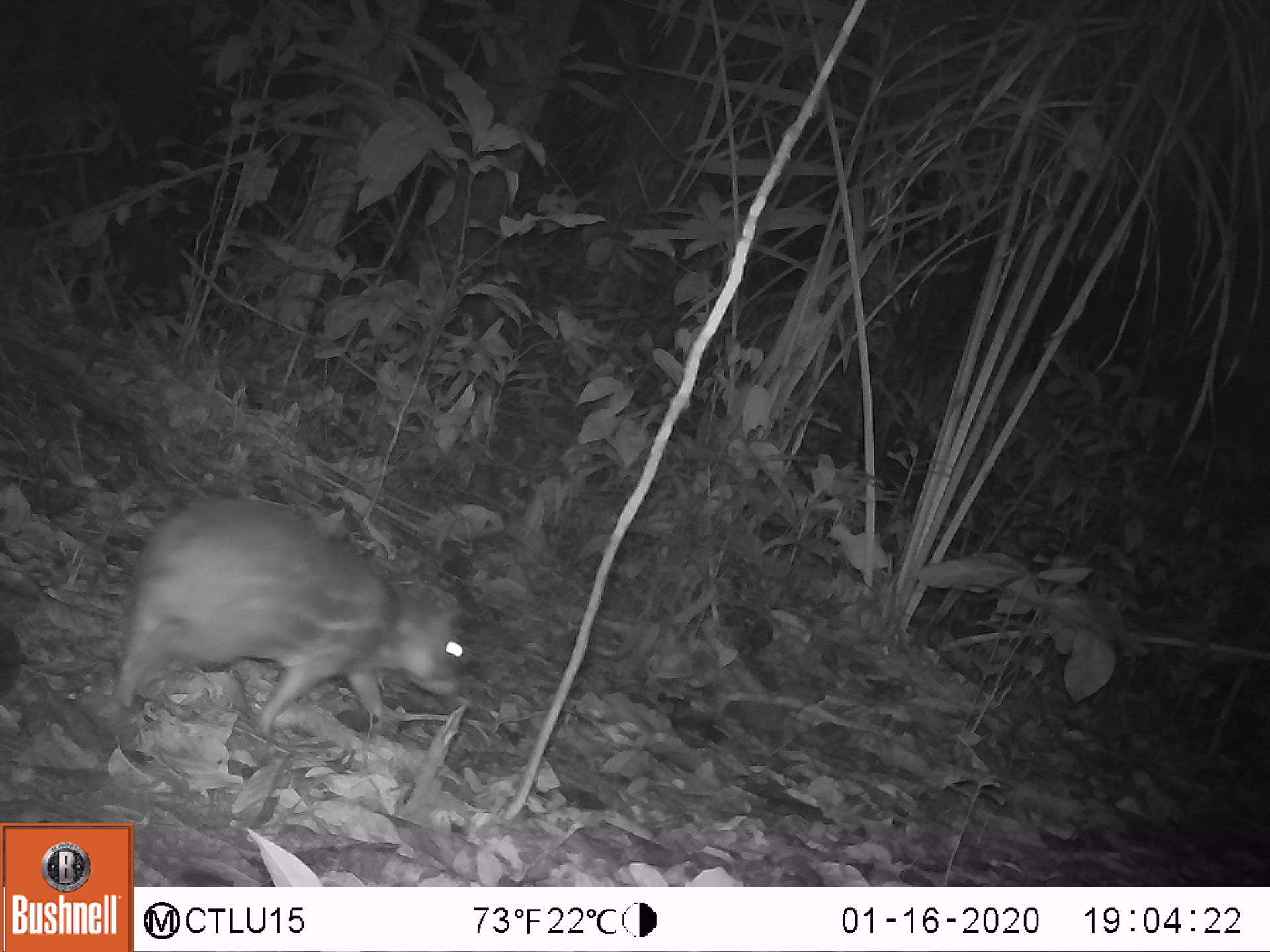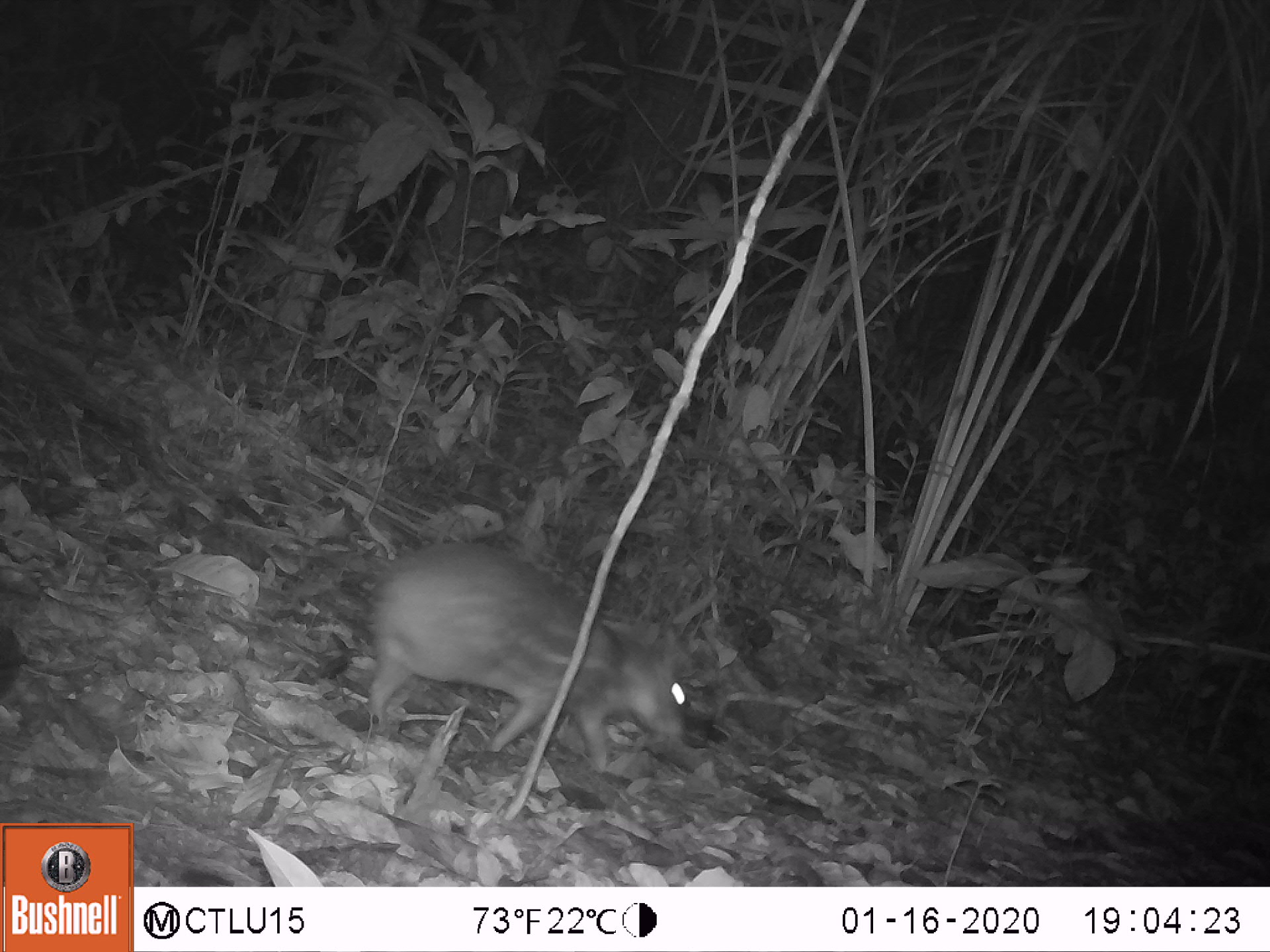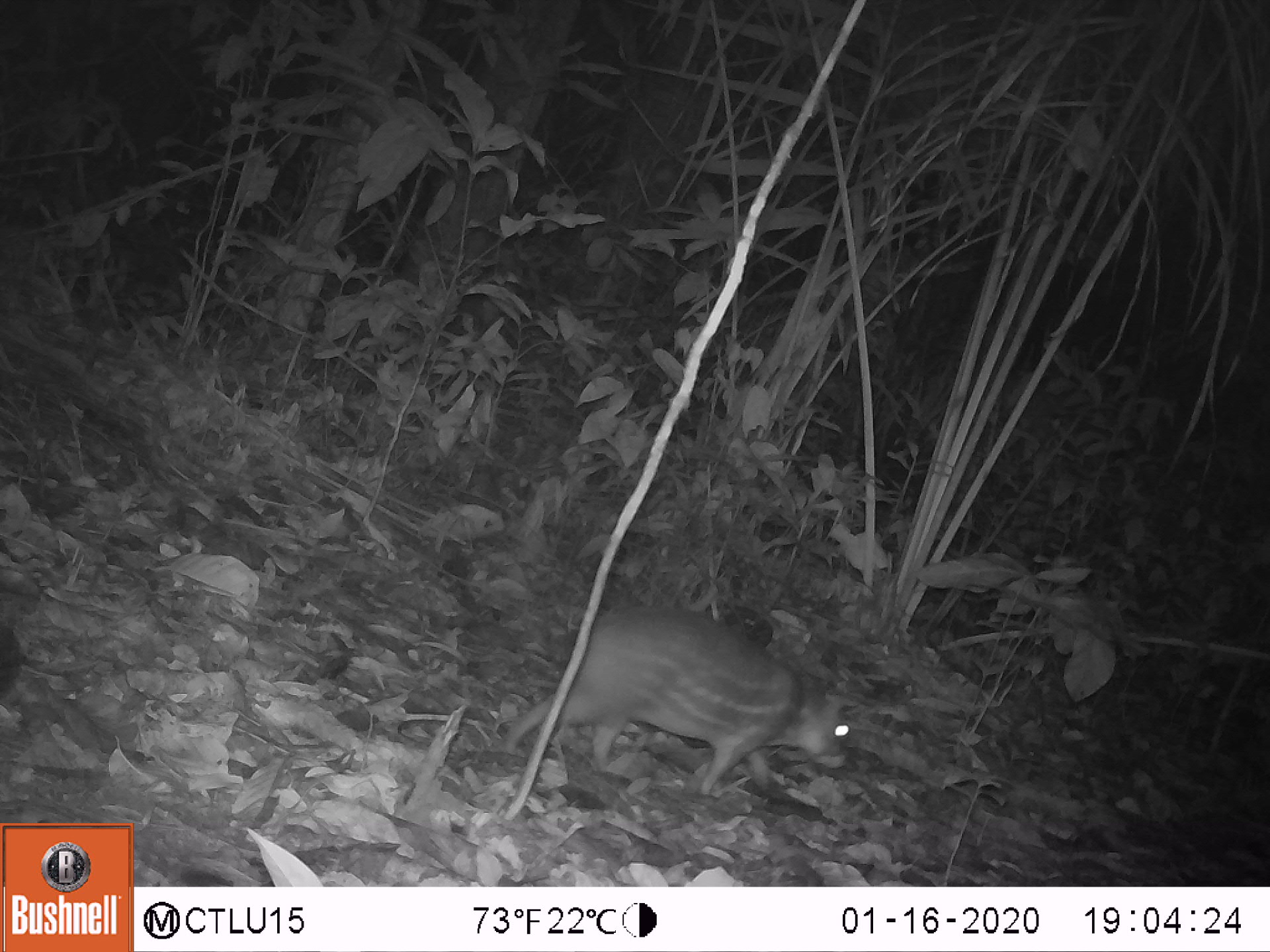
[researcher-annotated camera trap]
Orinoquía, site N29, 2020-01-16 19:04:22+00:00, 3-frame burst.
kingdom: Animalia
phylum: Chordata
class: Mammalia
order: Rodentia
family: Cuniculidae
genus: Cuniculus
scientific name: Cuniculus paca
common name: spotted paca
Spotted paca (Cuniculus paca).